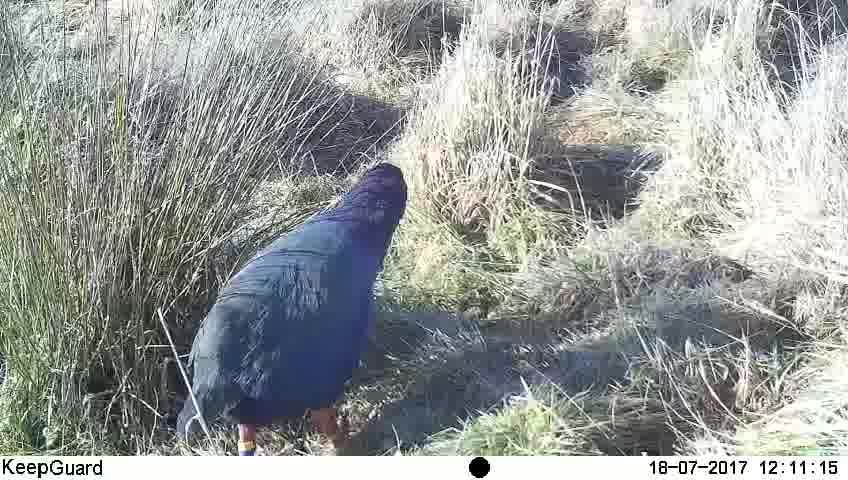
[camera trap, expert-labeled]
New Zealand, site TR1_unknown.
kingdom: Animalia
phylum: Chordata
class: Aves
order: Gruiformes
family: Rallidae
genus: Porphyrio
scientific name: Porphyrio mantelli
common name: takahe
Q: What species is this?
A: Takahe (Porphyrio mantelli).